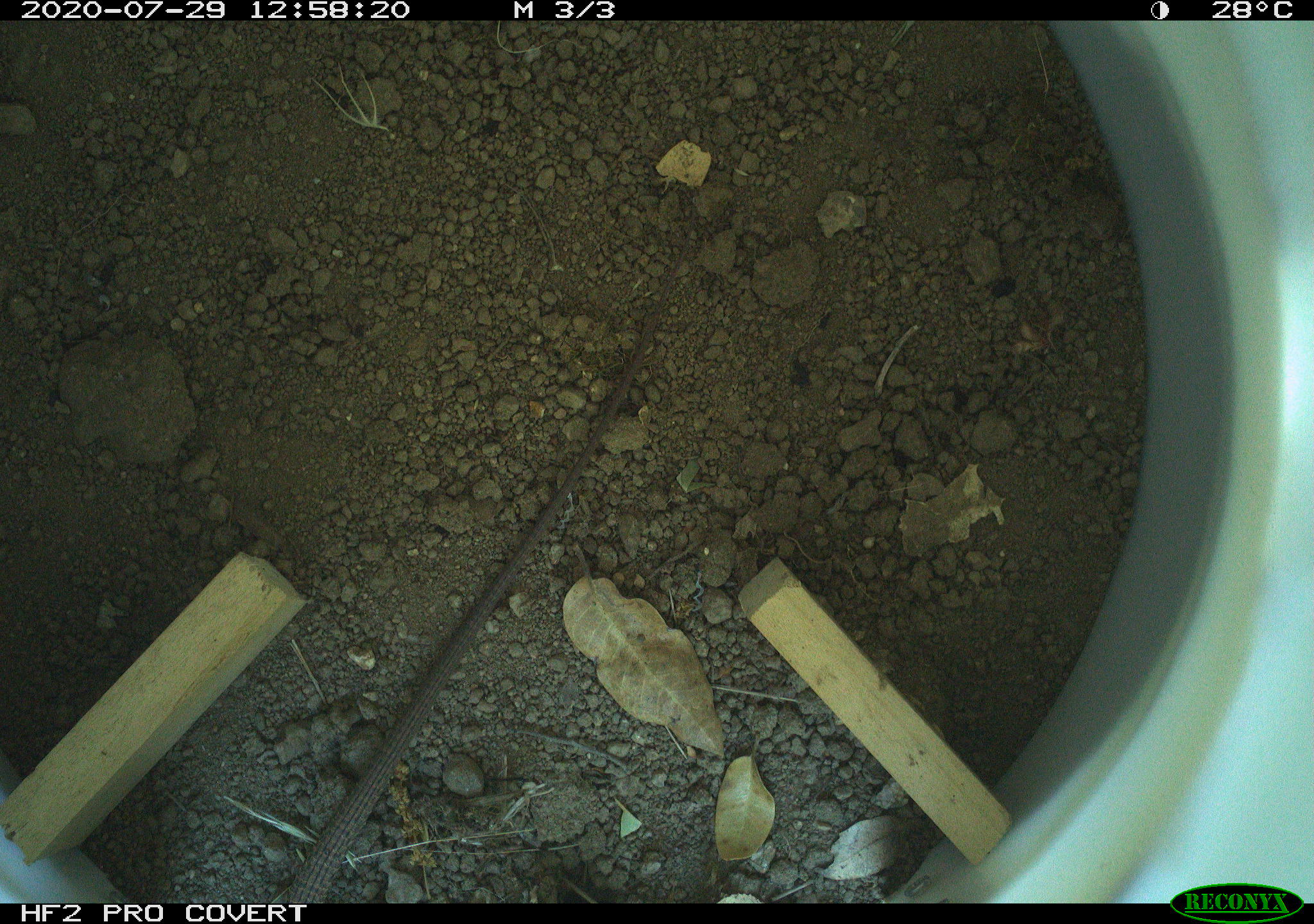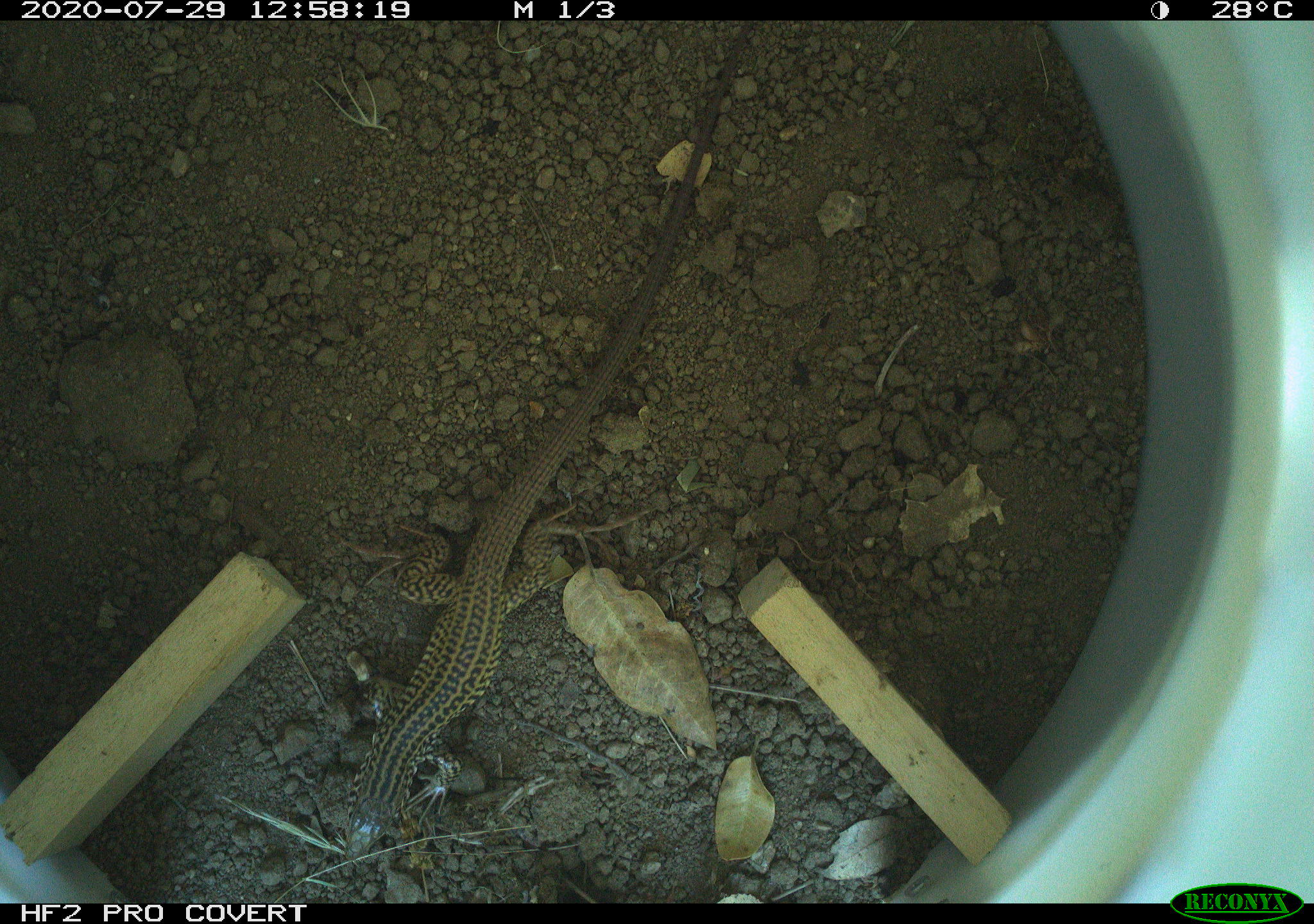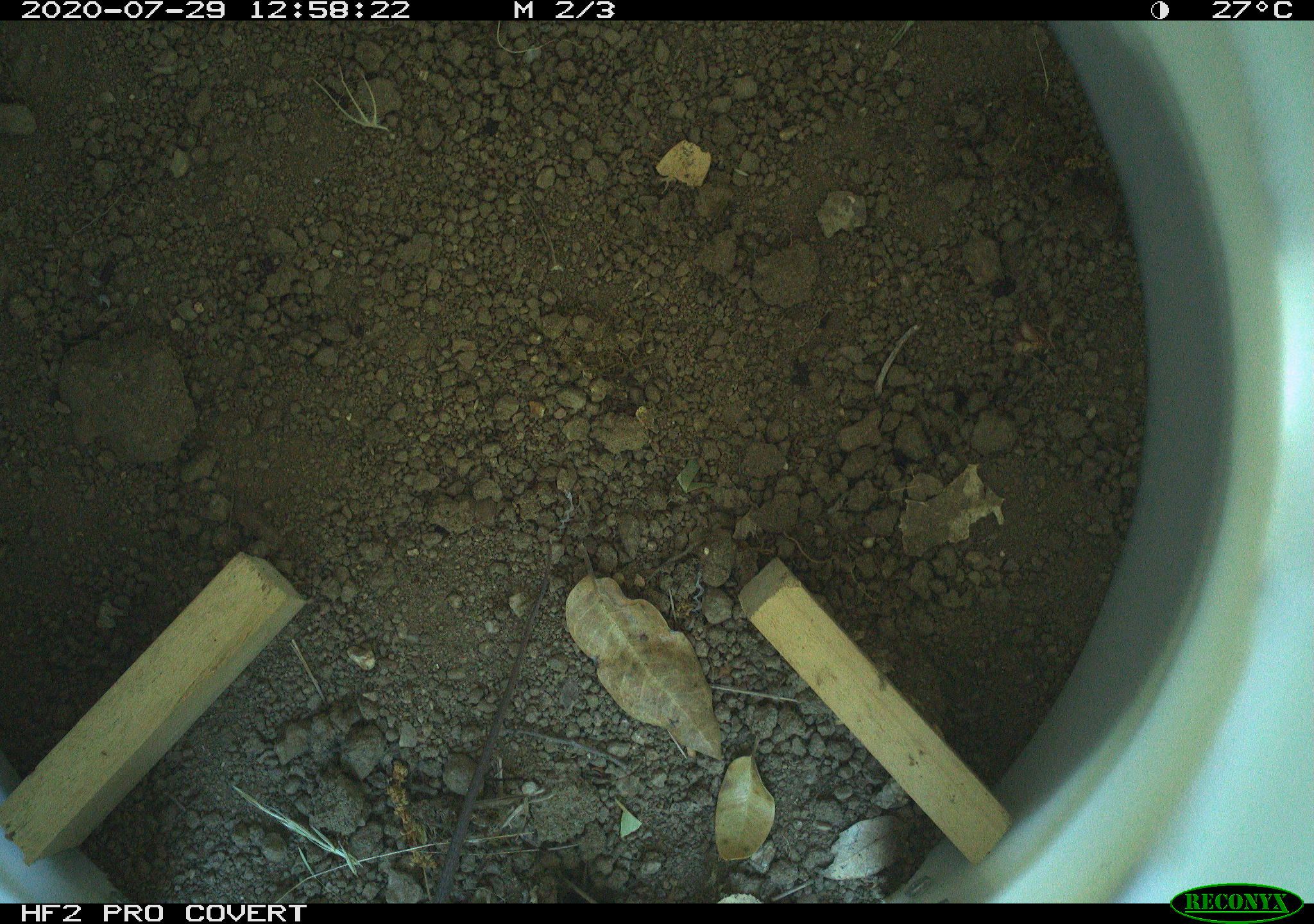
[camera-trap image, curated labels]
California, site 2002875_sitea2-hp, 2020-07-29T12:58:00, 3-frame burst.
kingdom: Animalia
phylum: Chordata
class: Reptilia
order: Squamata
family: Teiidae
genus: Aspidoscelis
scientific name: Aspidoscelis tigris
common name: western whiptail